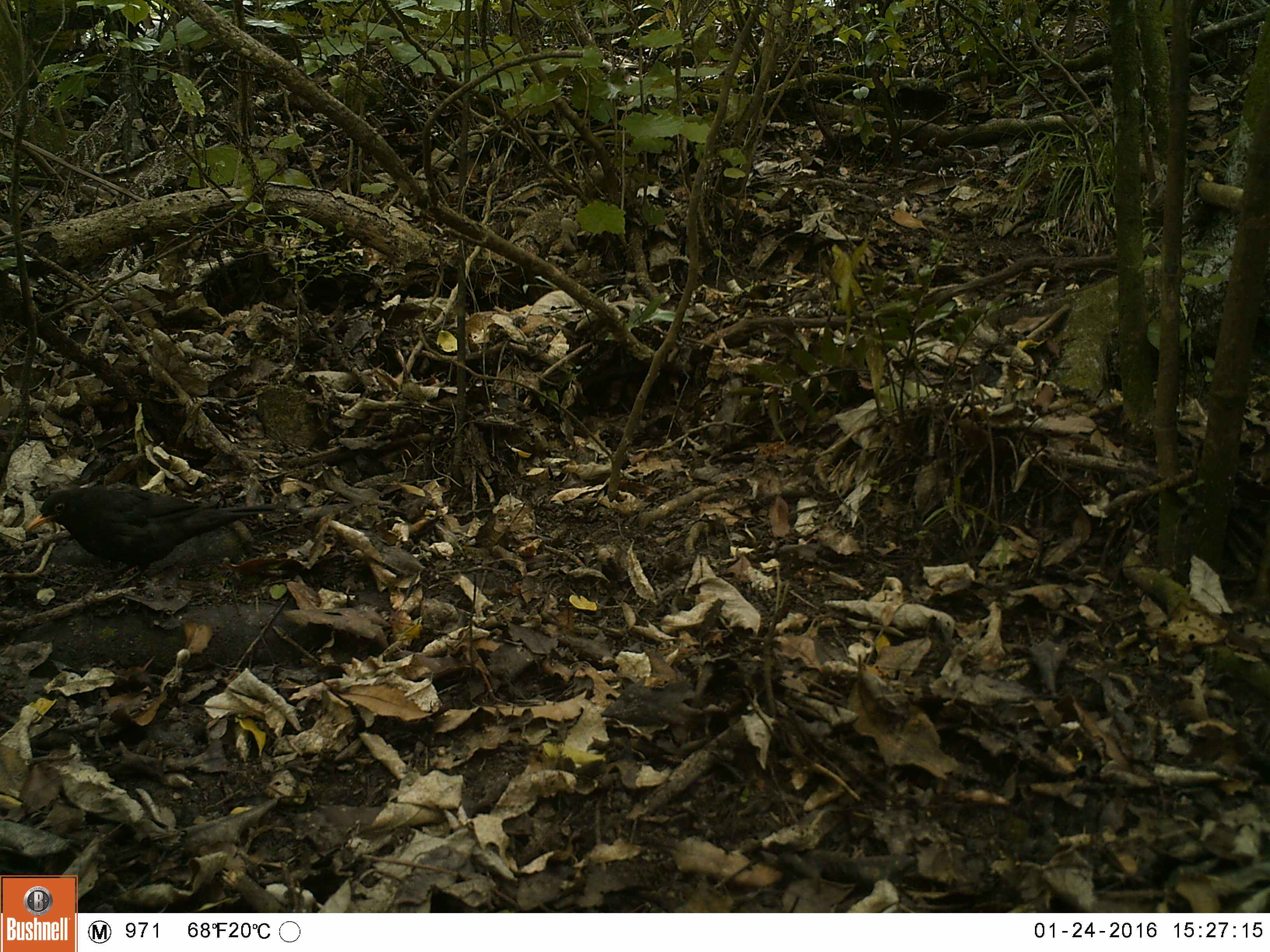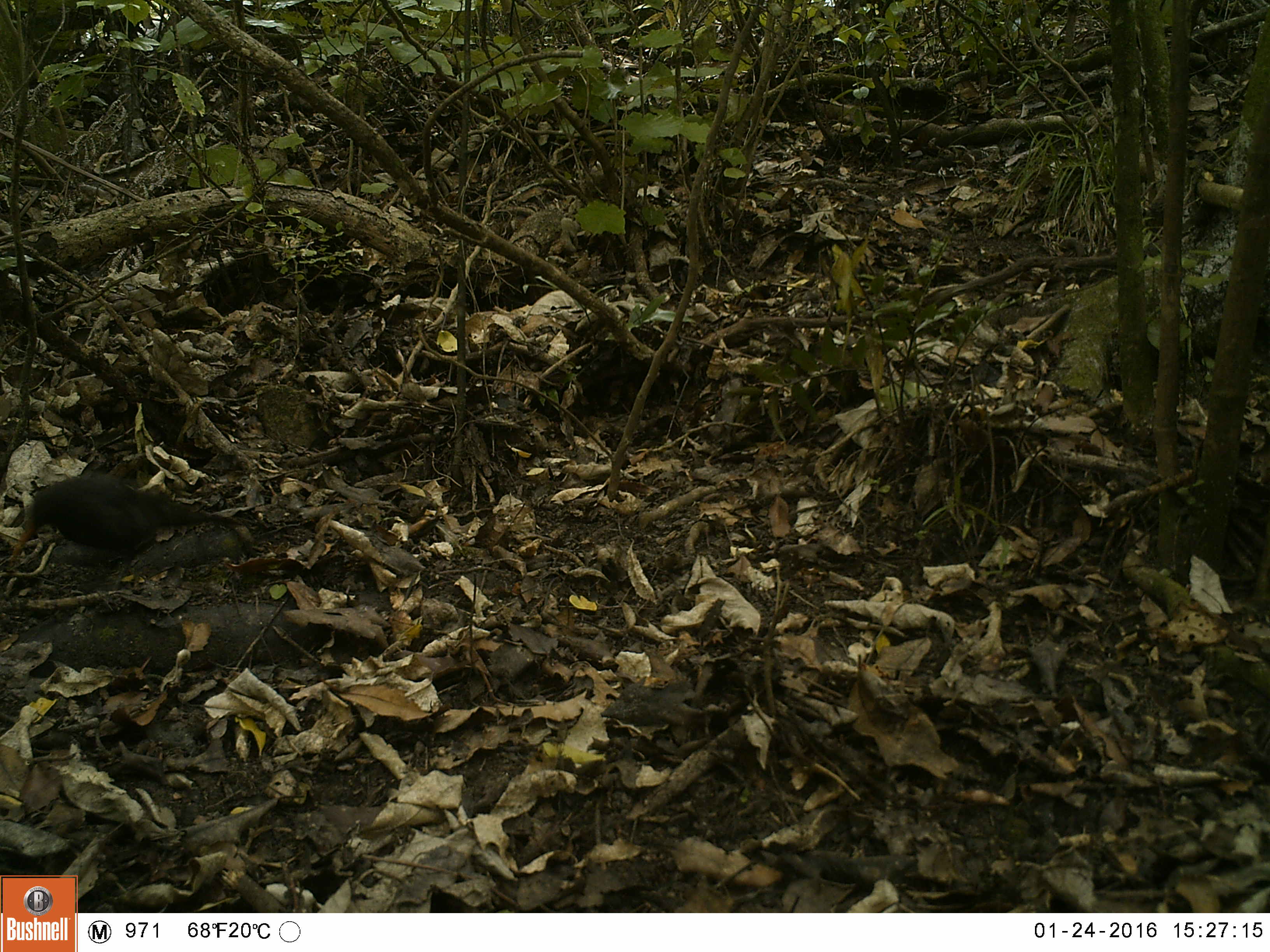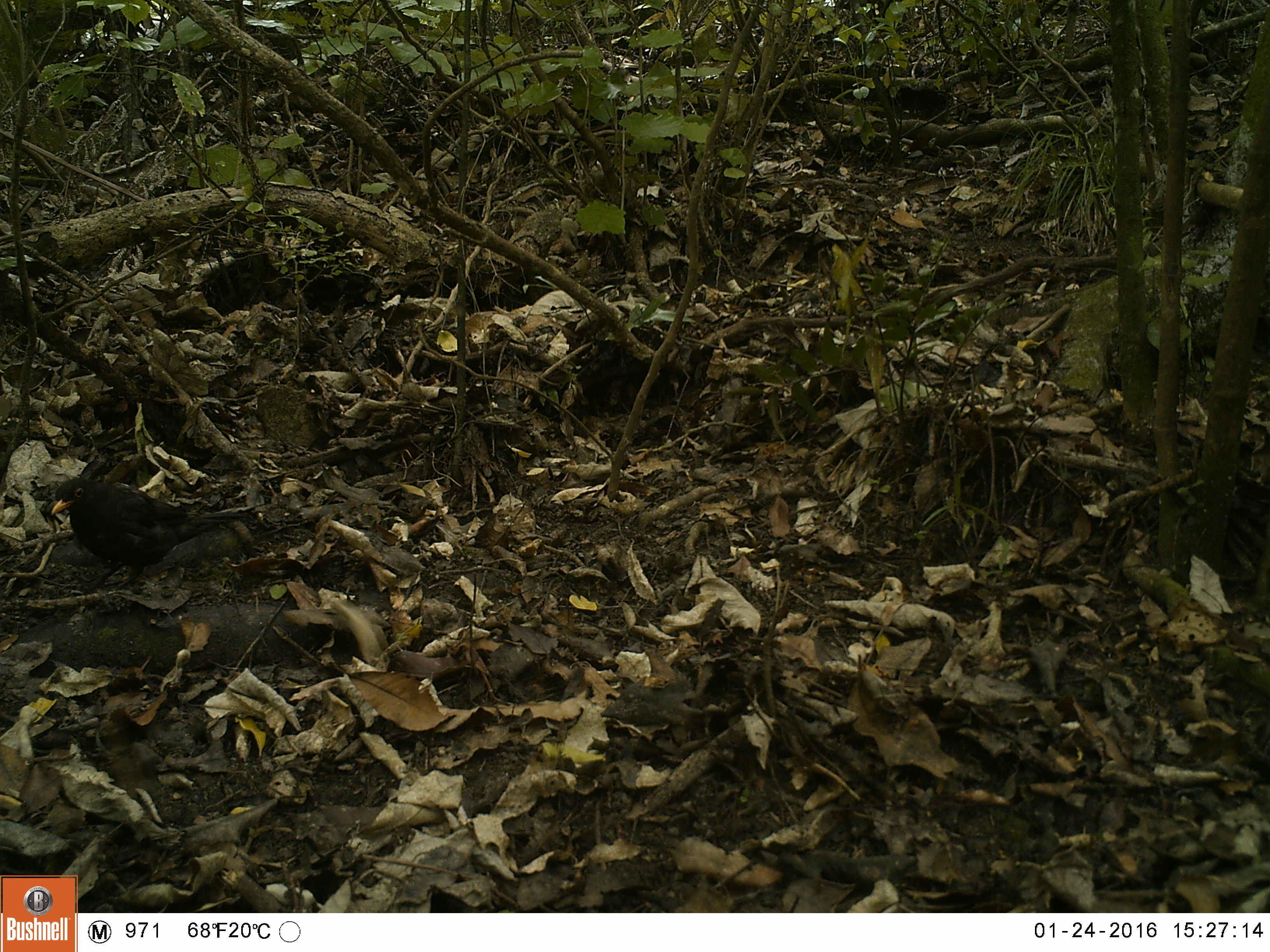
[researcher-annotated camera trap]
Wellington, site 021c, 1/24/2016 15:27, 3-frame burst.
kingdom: Animalia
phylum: Chordata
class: Aves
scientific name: Aves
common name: bird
Bird (Aves).